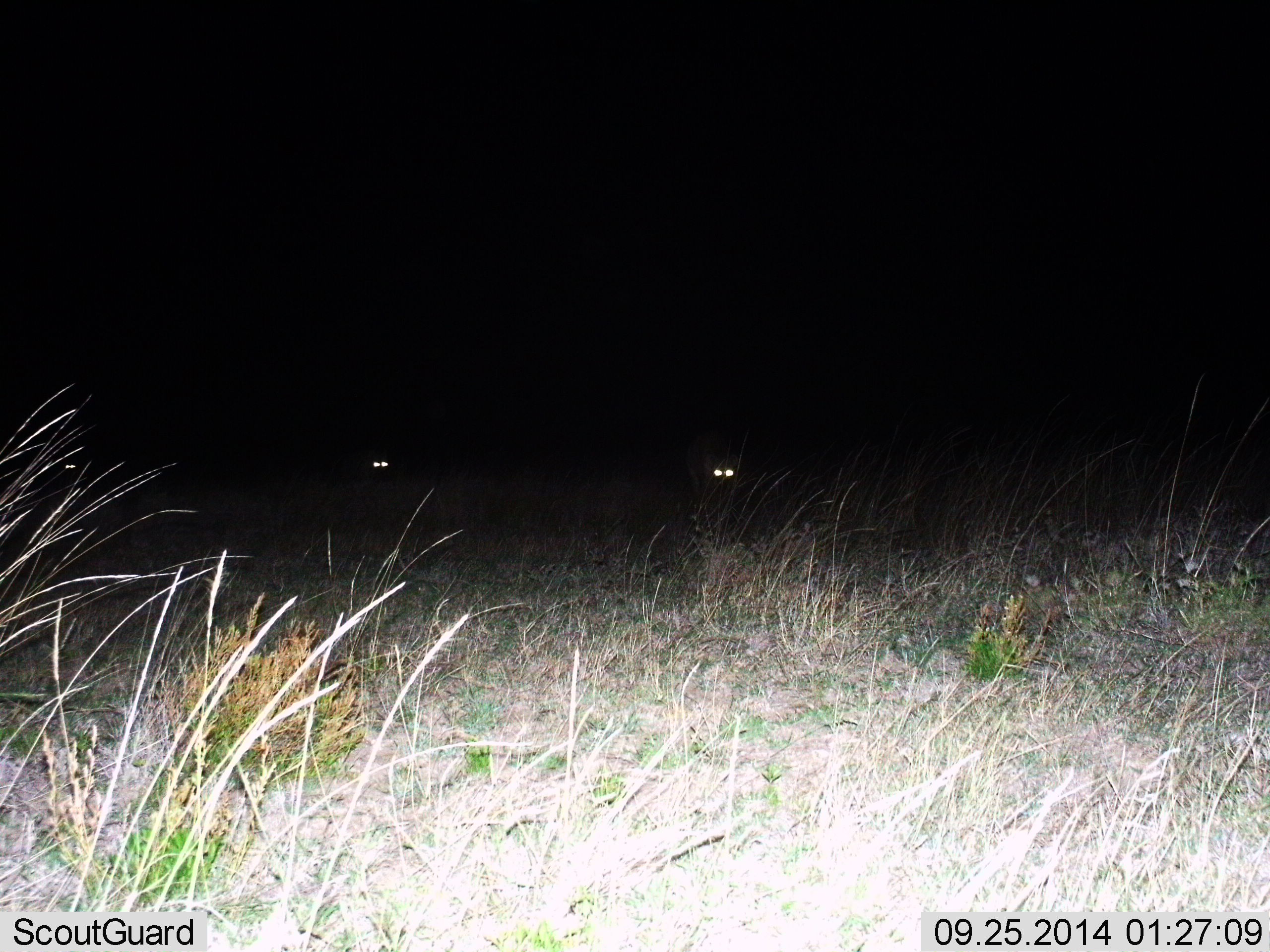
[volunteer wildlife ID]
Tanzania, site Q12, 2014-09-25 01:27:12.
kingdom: Animalia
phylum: Chordata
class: Mammalia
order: Carnivora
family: Felidae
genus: Acinonyx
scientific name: Acinonyx jubatus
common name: cheetah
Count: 2.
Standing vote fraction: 0%.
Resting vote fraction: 33%.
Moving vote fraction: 67%.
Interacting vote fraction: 0%.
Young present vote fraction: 0%.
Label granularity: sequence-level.